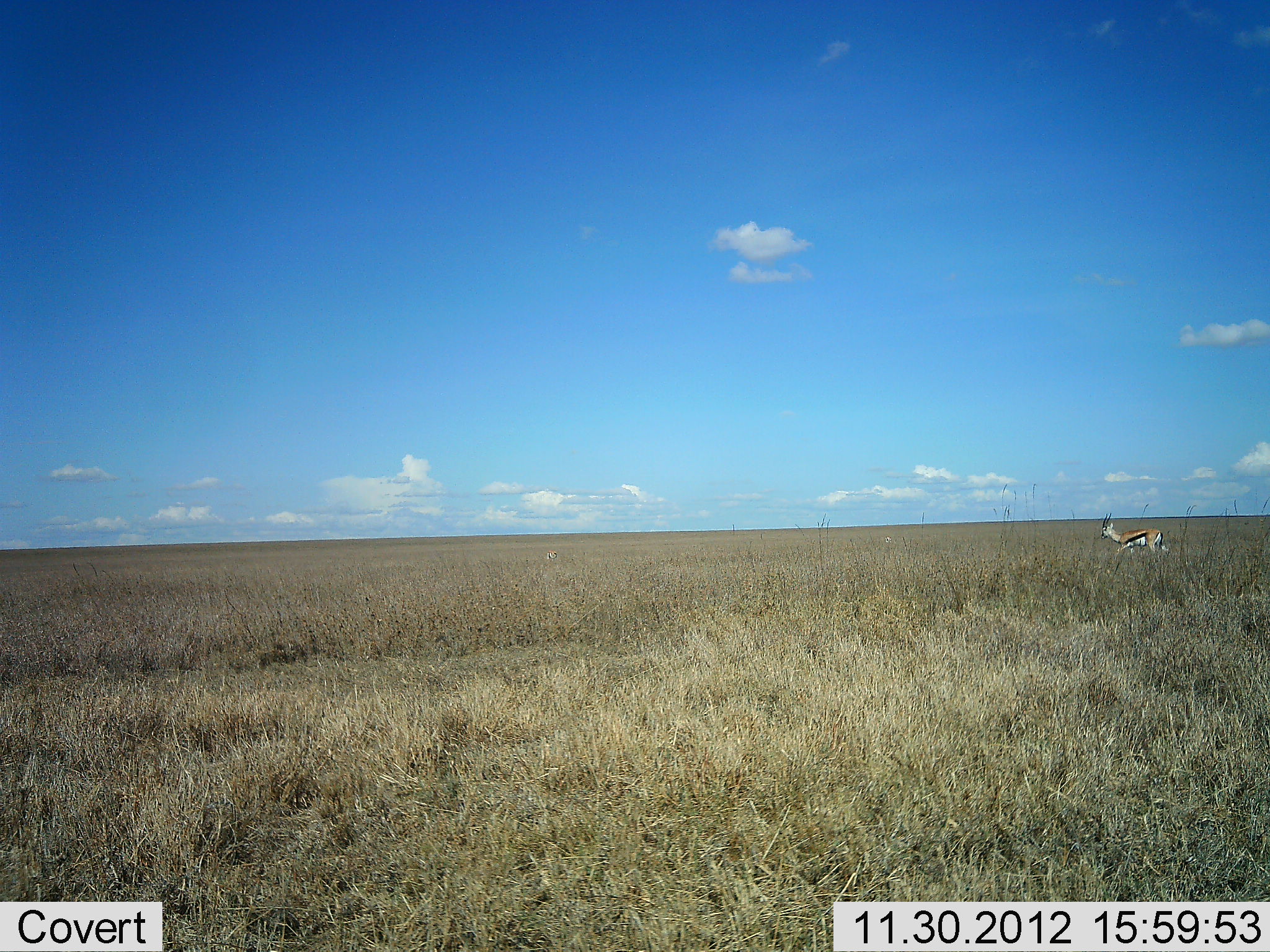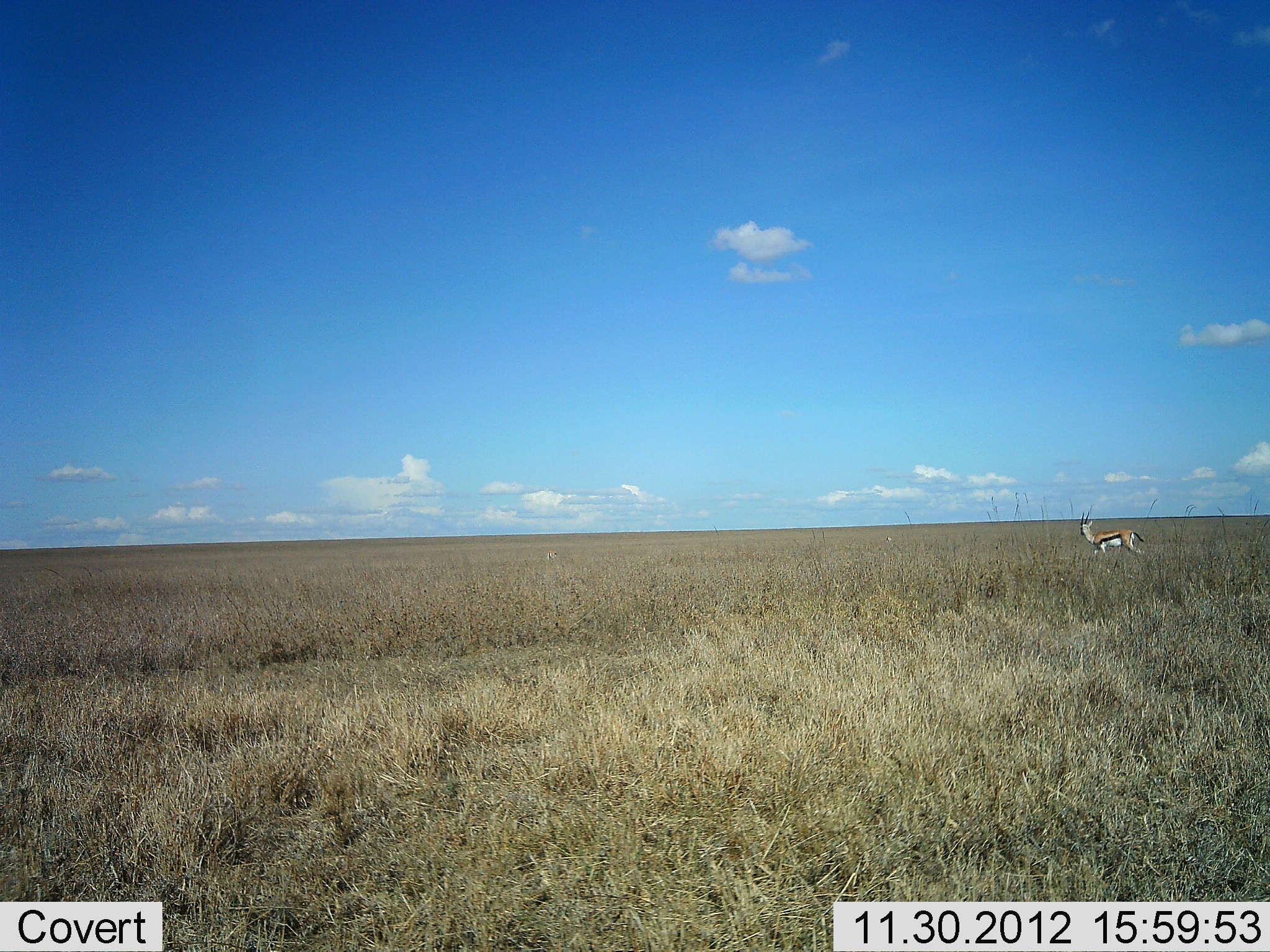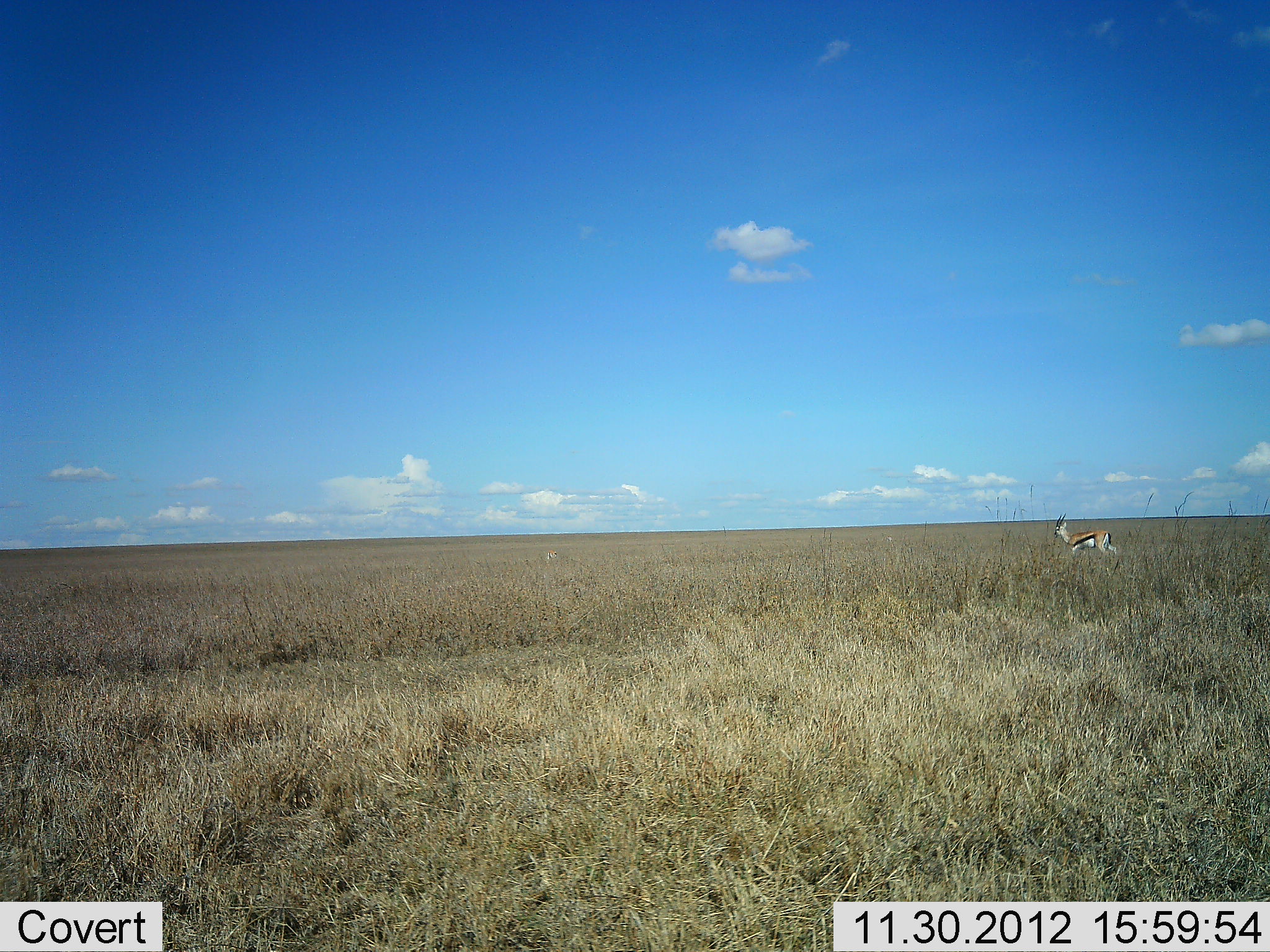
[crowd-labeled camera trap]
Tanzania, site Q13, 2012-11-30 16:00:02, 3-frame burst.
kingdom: Animalia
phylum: Chordata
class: Mammalia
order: Artiodactyla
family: Bovidae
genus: Eudorcas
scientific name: Eudorcas thomsonii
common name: thomson's gazelle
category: gazellethomsons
Gazellethomsons (thomson's gazelle) (Eudorcas thomsonii), count 1. Behavior (volunteer vote fractions): standing 21%, resting 0%, moving 85%, interacting 0%. Young present (vote fraction): 0%. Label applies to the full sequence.